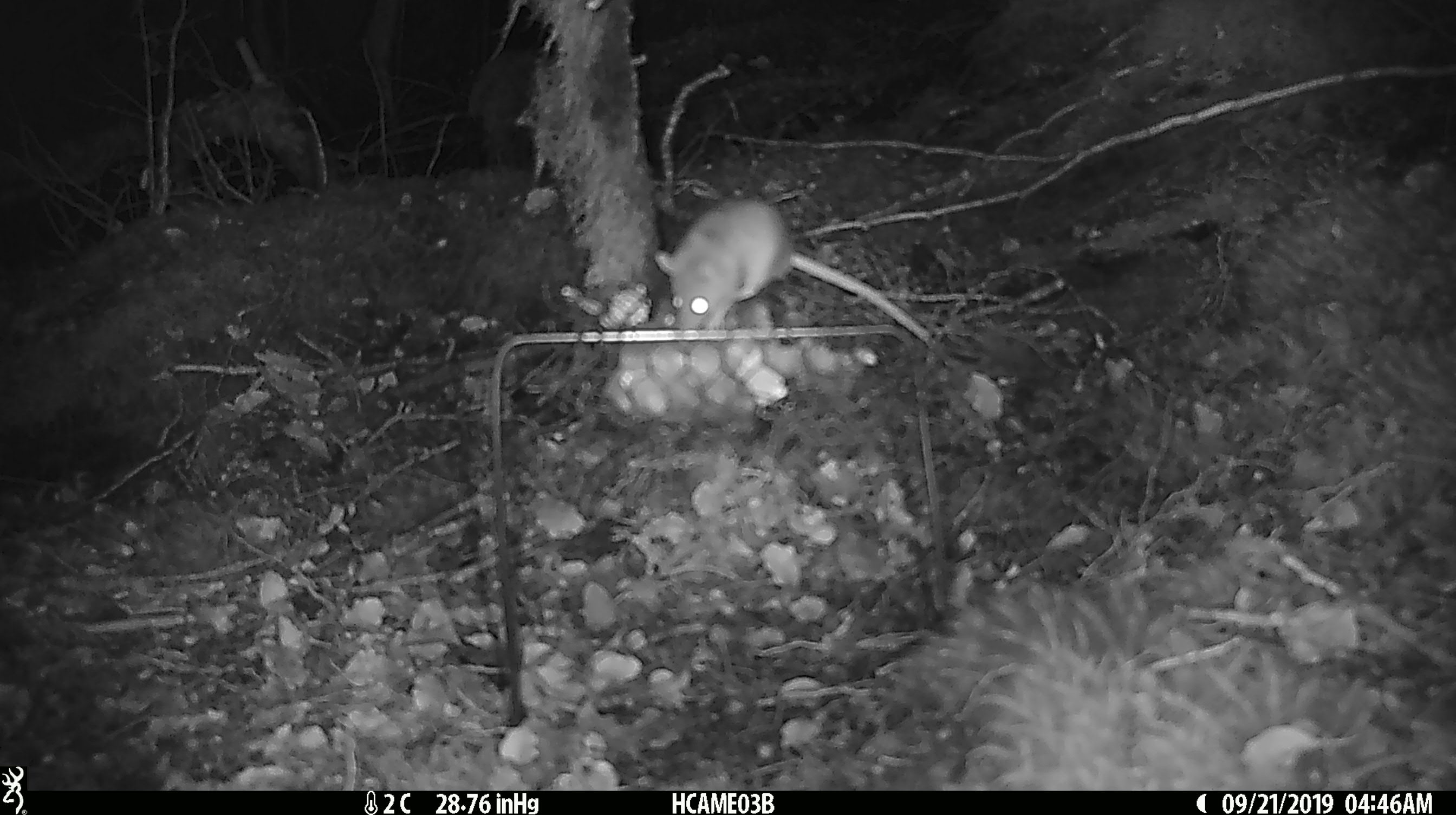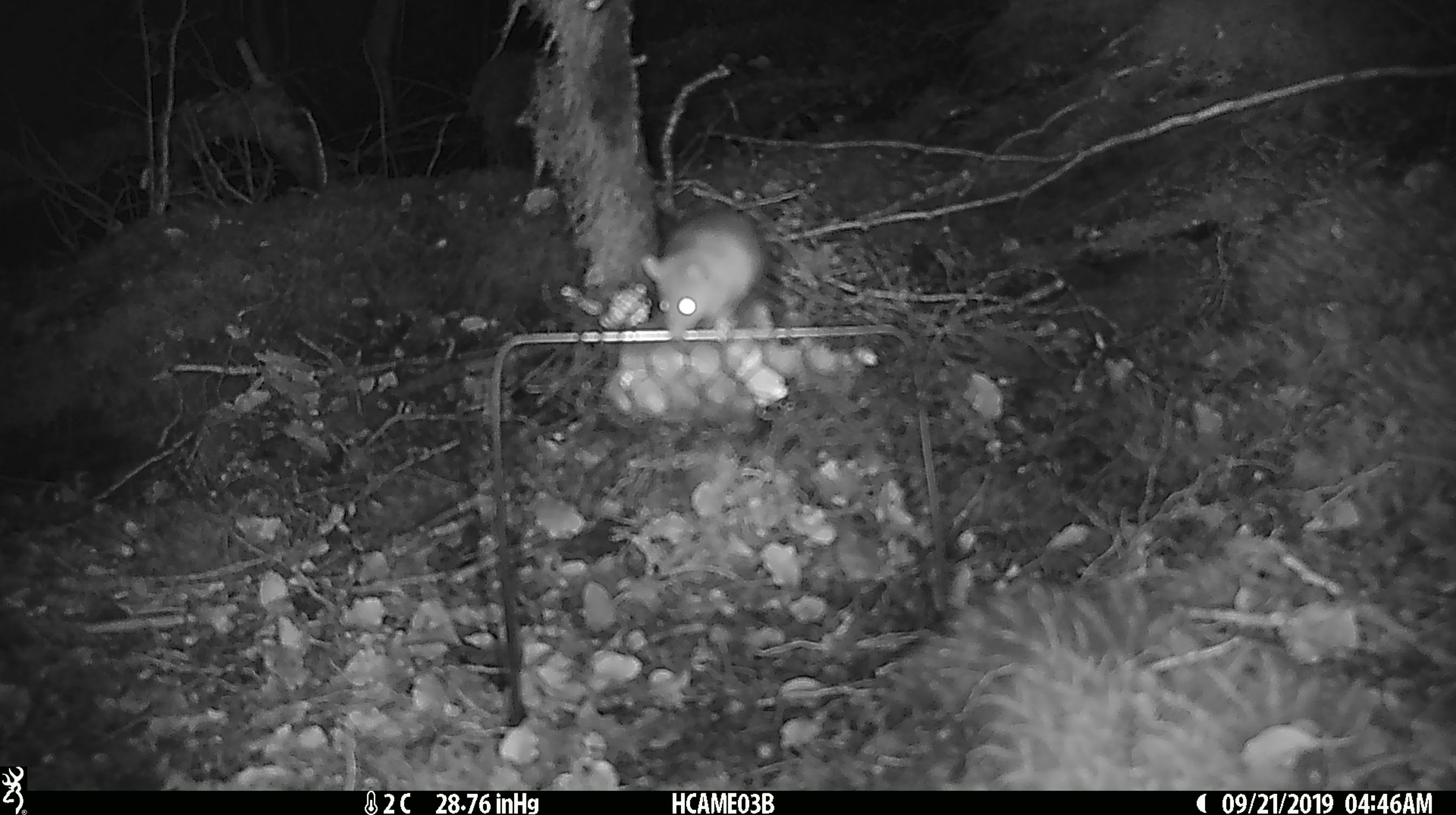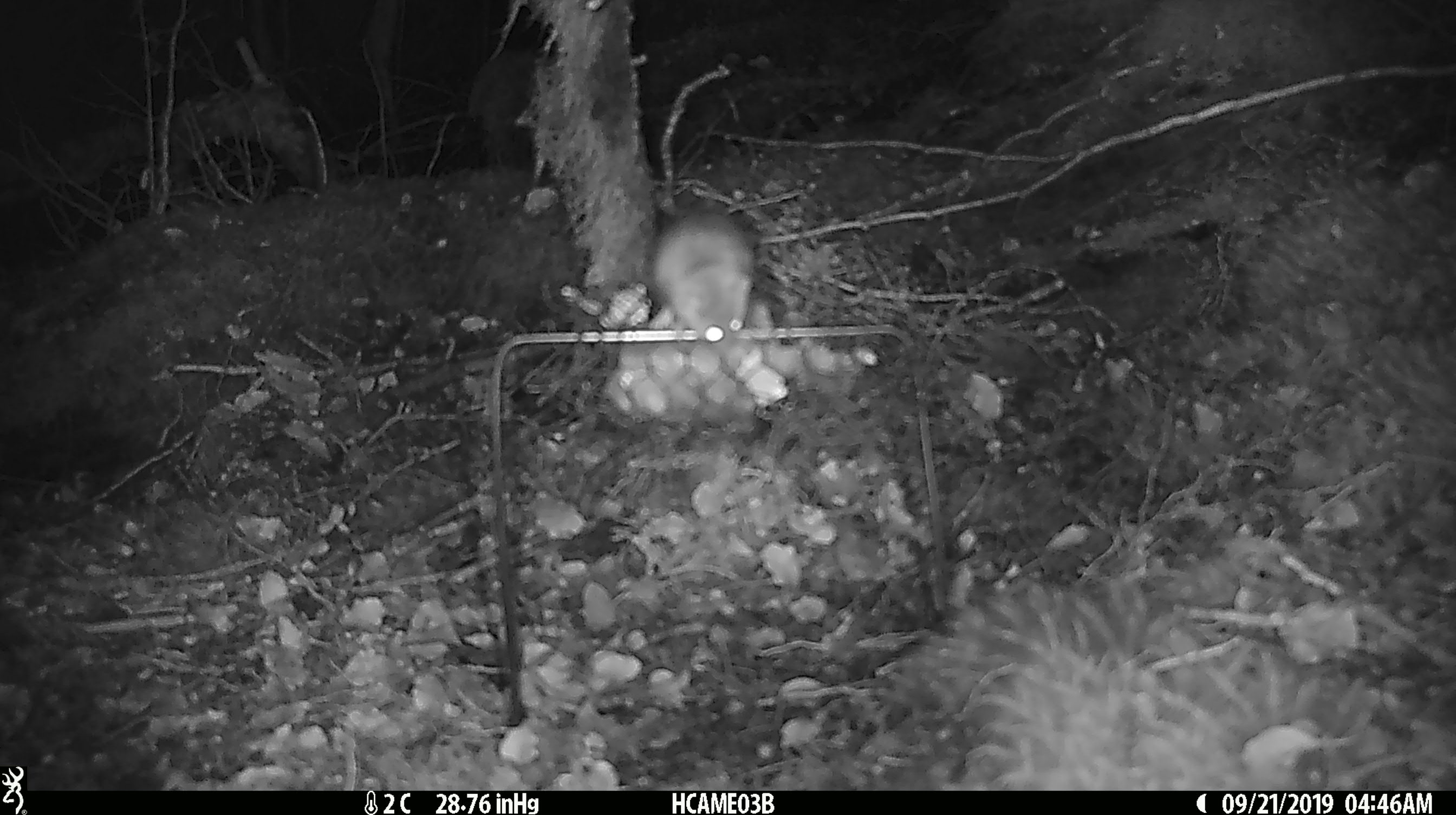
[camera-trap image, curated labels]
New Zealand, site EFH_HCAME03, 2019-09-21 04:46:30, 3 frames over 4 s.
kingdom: Animalia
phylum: Chordata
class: Mammalia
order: Rodentia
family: Muridae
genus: Mus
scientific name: Mus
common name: mouse